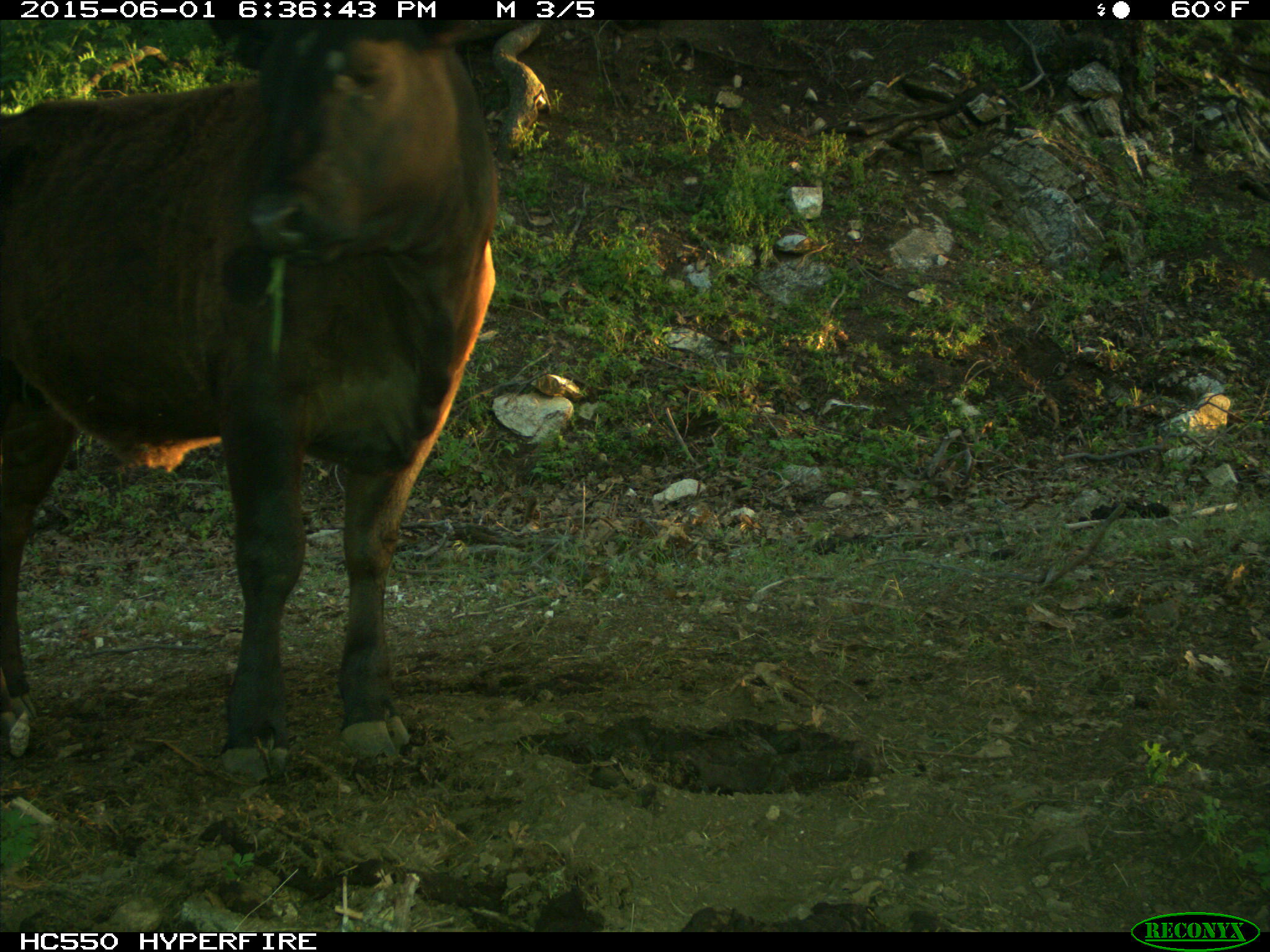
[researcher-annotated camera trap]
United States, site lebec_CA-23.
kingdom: Animalia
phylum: Chordata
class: Mammalia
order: Artiodactyla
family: Bovidae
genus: Bos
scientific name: Bos taurus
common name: domestic cow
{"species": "Bos taurus (domestic cow)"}